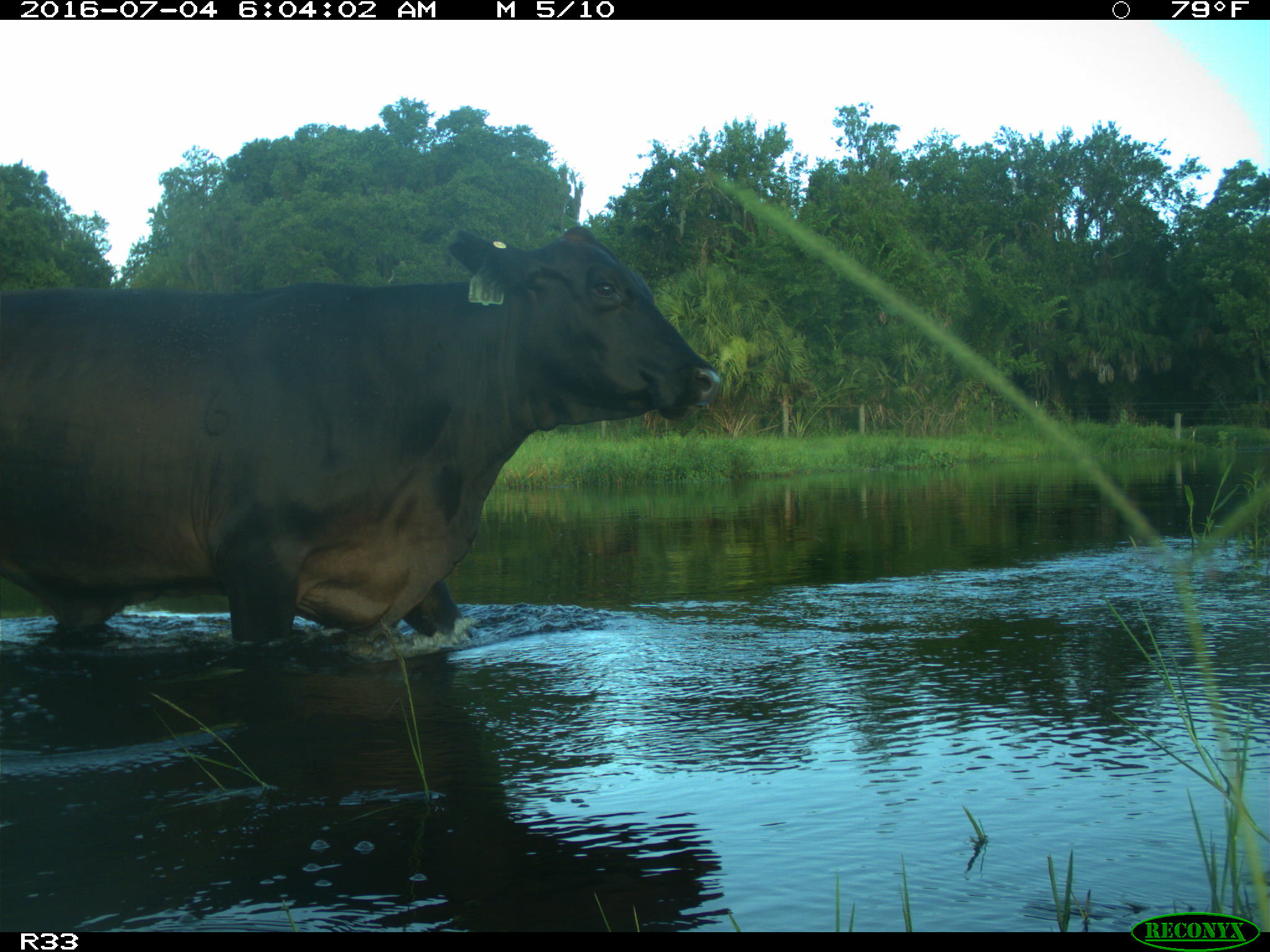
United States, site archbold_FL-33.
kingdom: Animalia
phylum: Chordata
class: Mammalia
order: Artiodactyla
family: Bovidae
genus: Bos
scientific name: Bos taurus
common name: domestic cow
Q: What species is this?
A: Bos taurus (domestic cow).